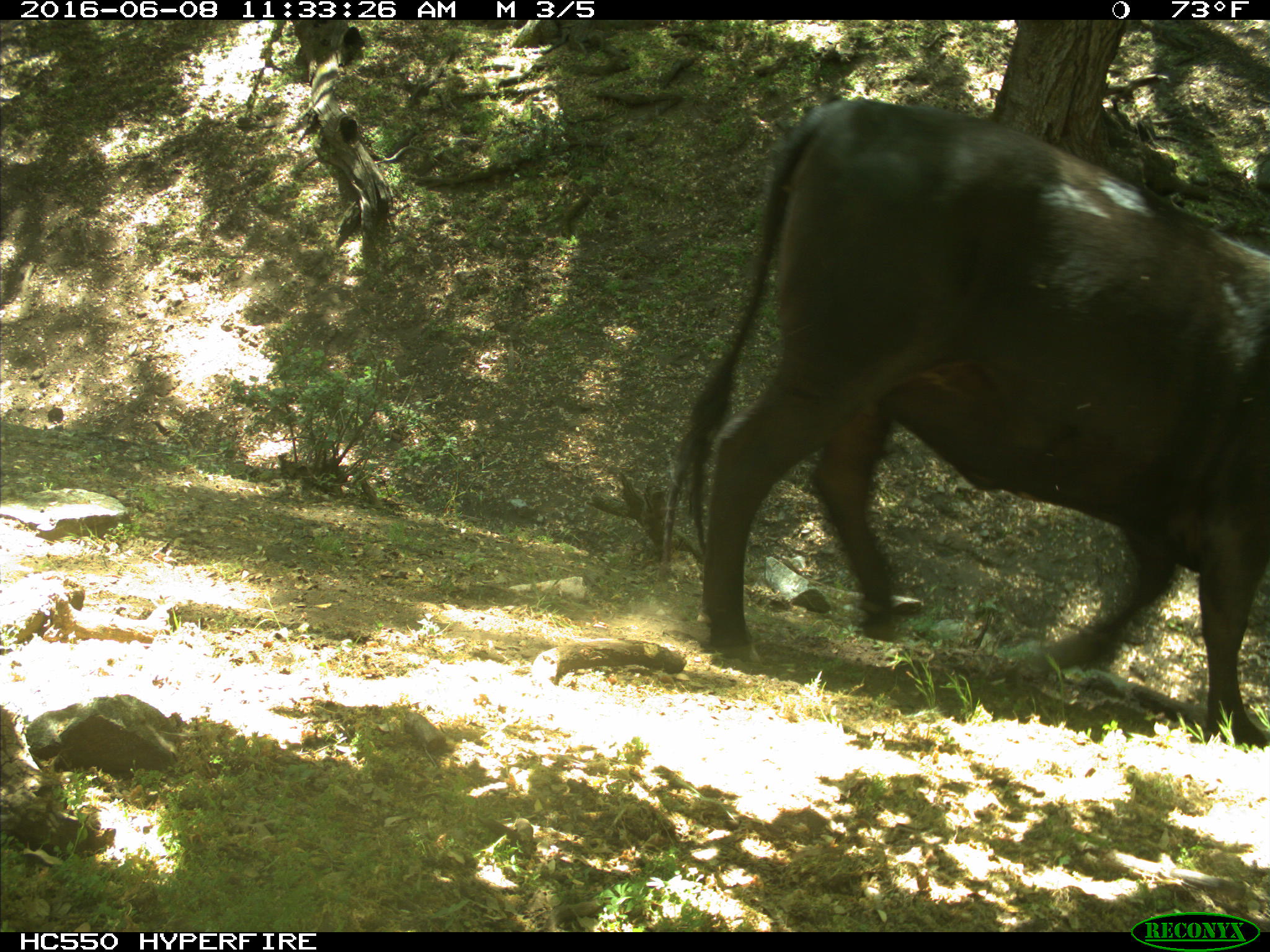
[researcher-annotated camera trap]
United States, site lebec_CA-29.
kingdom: Animalia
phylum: Chordata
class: Mammalia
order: Artiodactyla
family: Bovidae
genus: Bos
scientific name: Bos taurus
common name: domestic cow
Bos taurus (domestic cow).